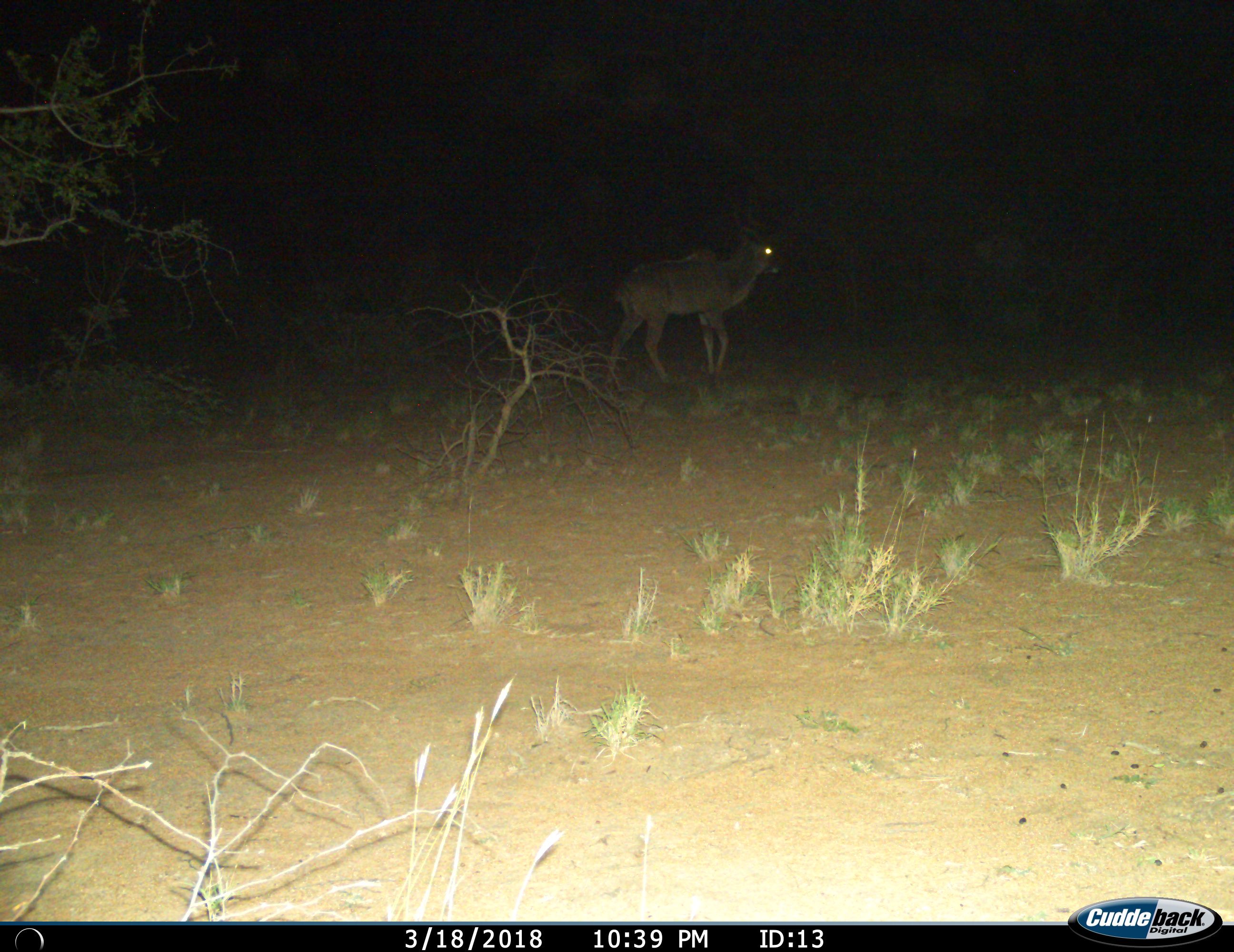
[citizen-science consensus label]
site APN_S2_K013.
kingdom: Animalia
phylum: Chordata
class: Mammalia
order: Artiodactyla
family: Bovidae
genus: Tragelaphus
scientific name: Tragelaphus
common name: kudu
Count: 1.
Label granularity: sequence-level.